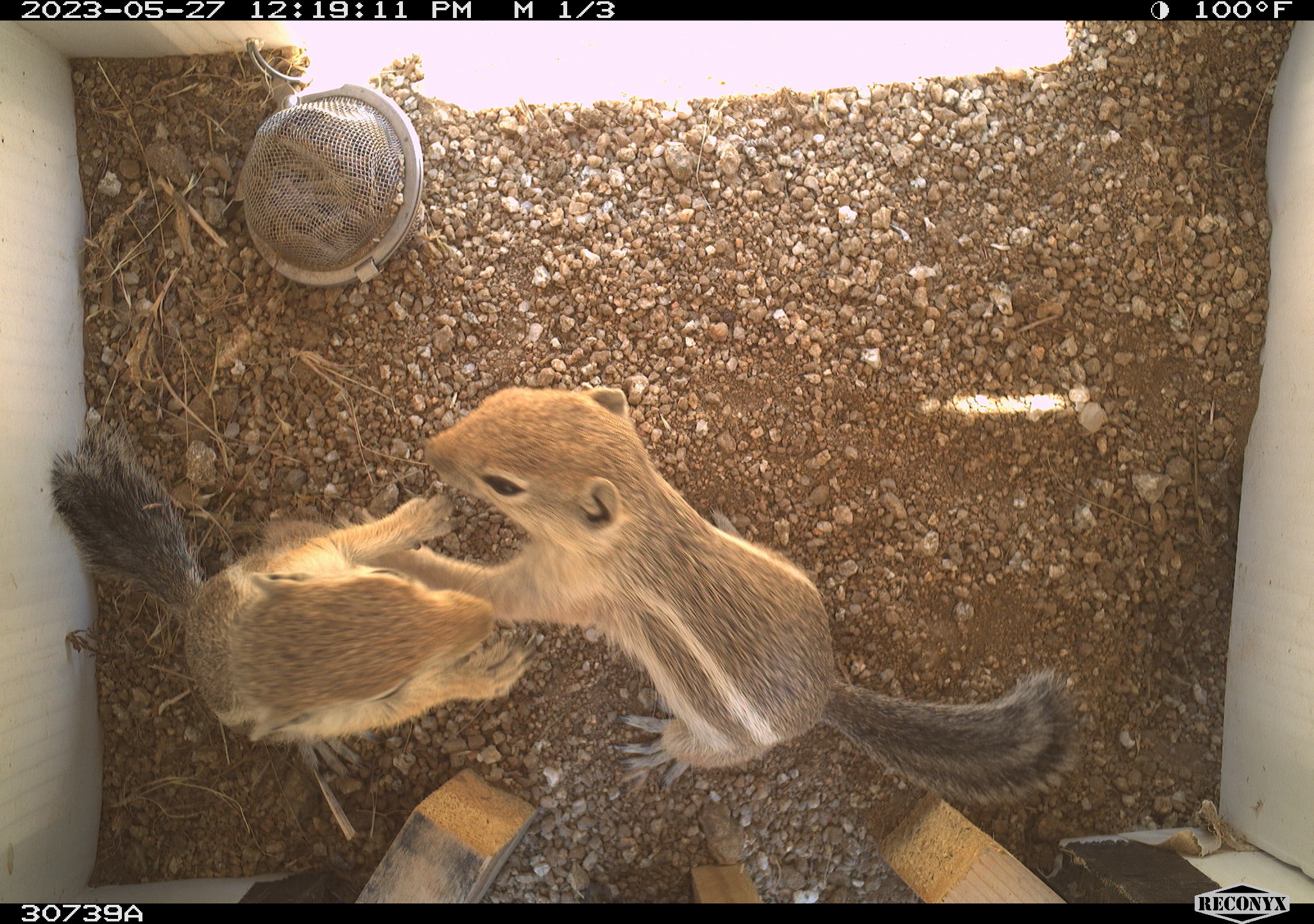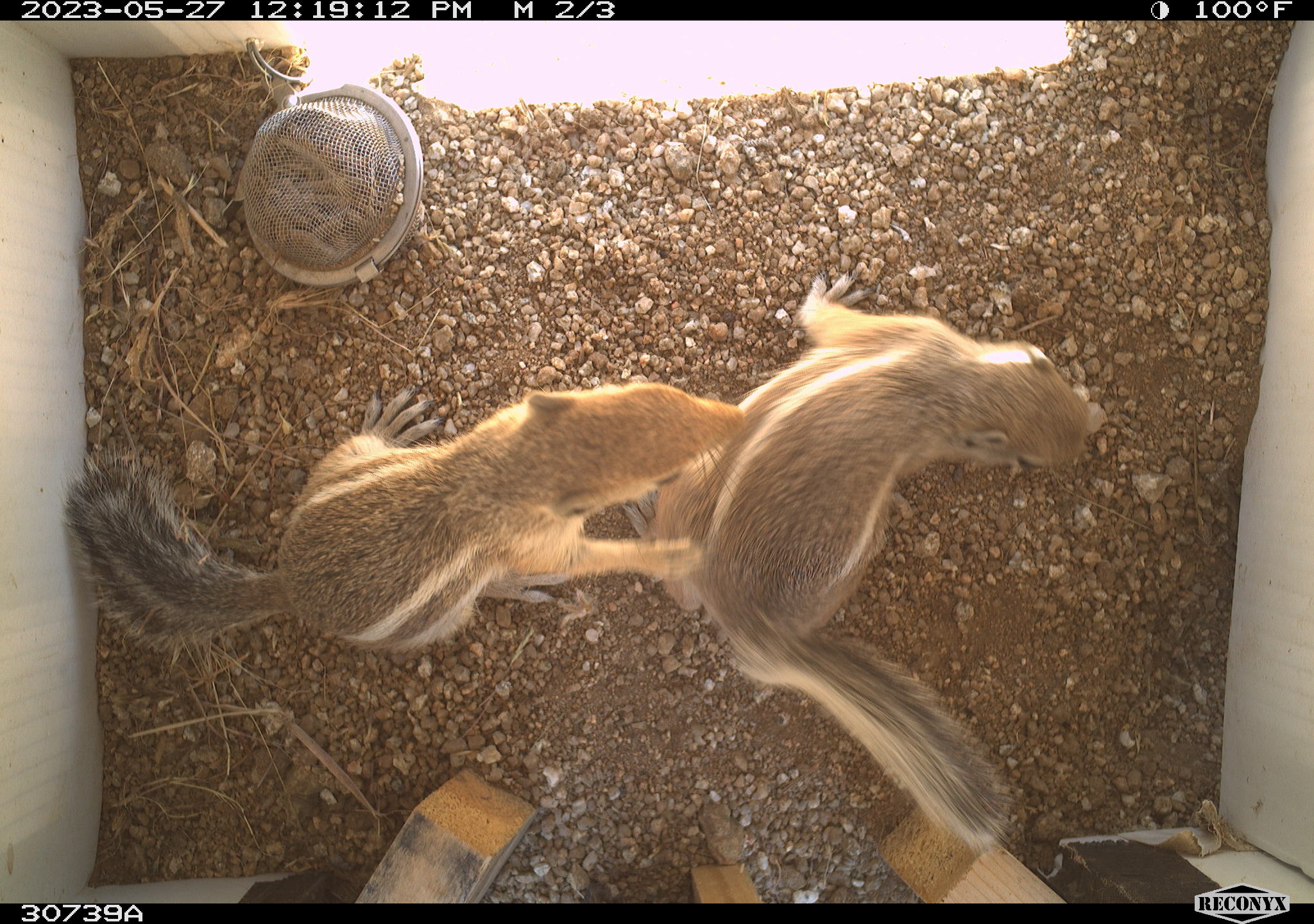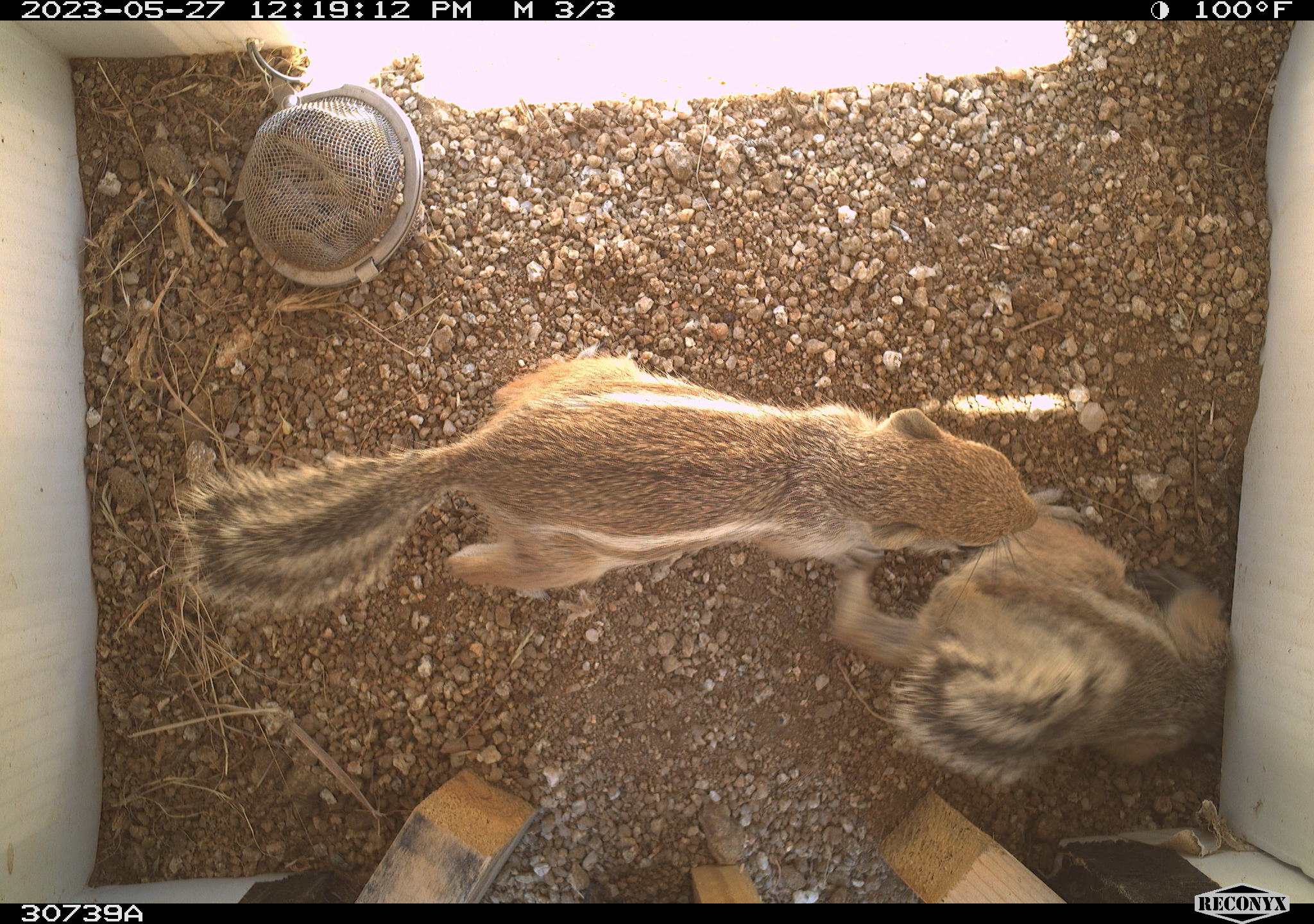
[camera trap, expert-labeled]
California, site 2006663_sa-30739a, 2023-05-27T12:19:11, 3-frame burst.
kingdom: Animalia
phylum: Chordata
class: Mammalia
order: Rodentia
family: Sciuridae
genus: Ammospermophilus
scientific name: Ammospermophilus leucurus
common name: white-tailed antelope squirrel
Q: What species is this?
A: White-tailed antelope squirrel (Ammospermophilus leucurus).